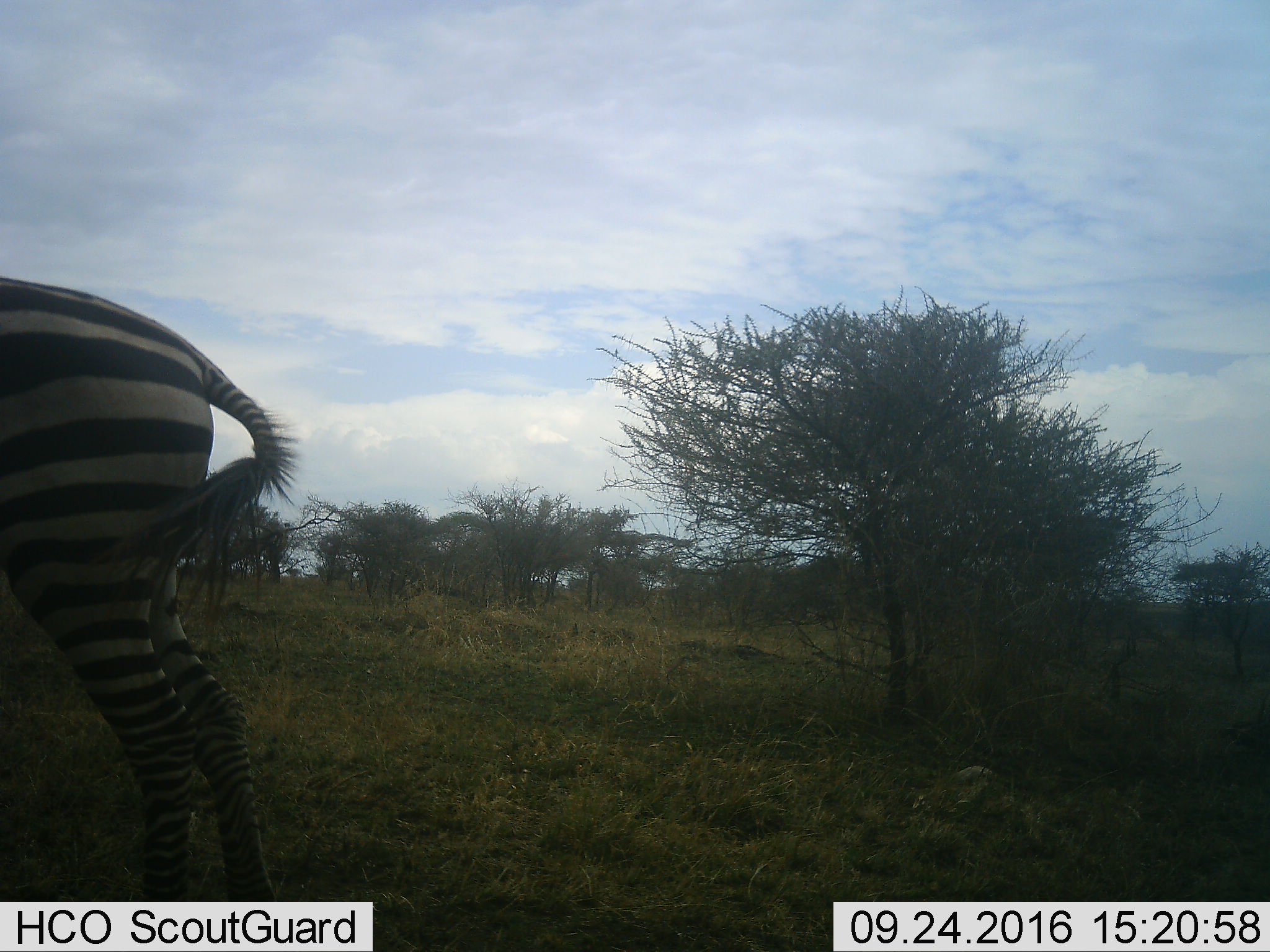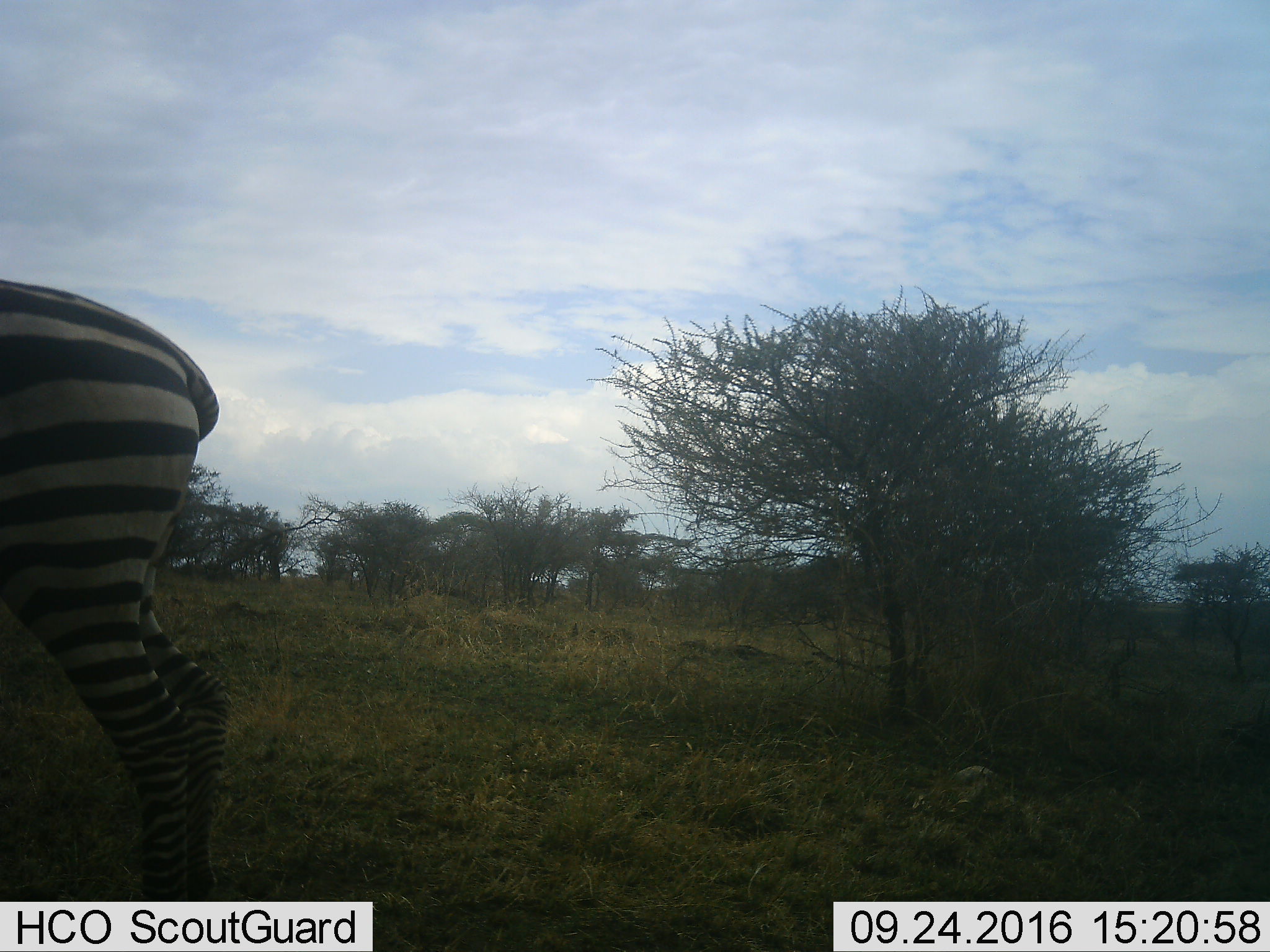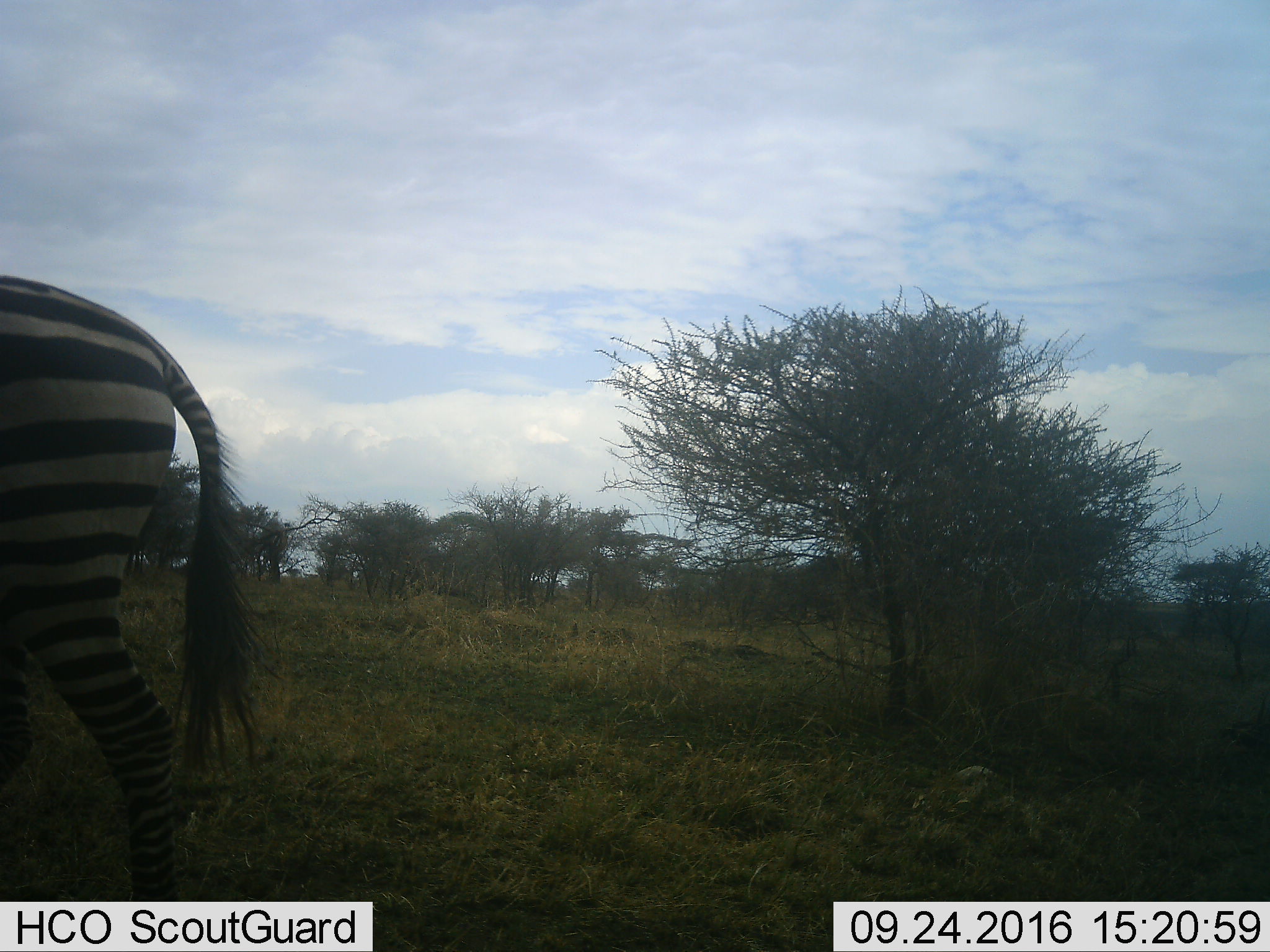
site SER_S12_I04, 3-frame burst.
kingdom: Animalia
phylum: Chordata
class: Mammalia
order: Perissodactyla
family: Equidae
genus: Equus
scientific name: Equus quagga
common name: plains zebra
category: zebraplains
Zebraplains (plains zebra) (Equus quagga), count 1. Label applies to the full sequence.